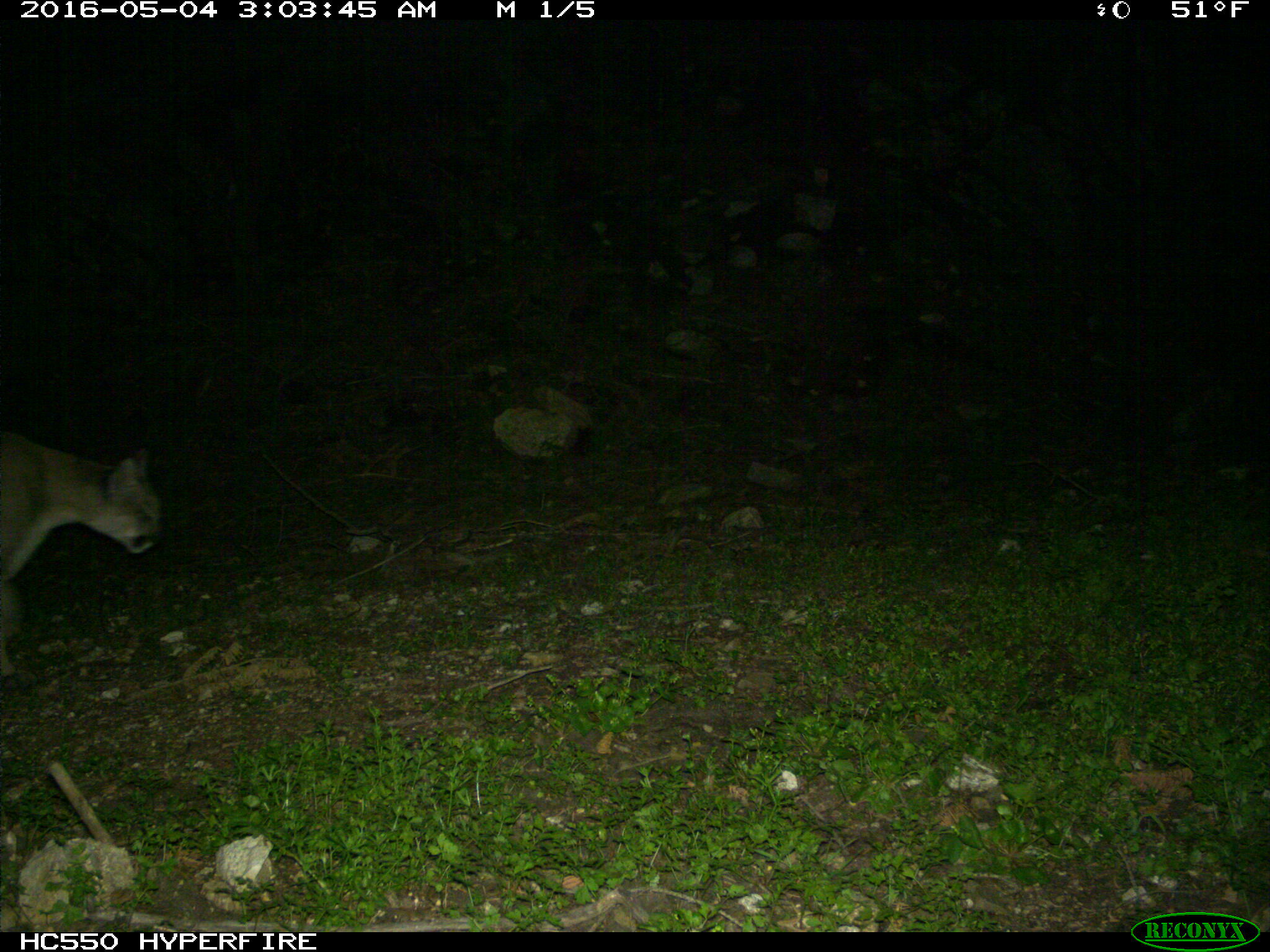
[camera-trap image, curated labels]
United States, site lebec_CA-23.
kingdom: Animalia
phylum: Chordata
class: Mammalia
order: Carnivora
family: Felidae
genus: Puma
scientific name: Puma concolor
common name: mountain lion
Puma concolor (mountain lion).